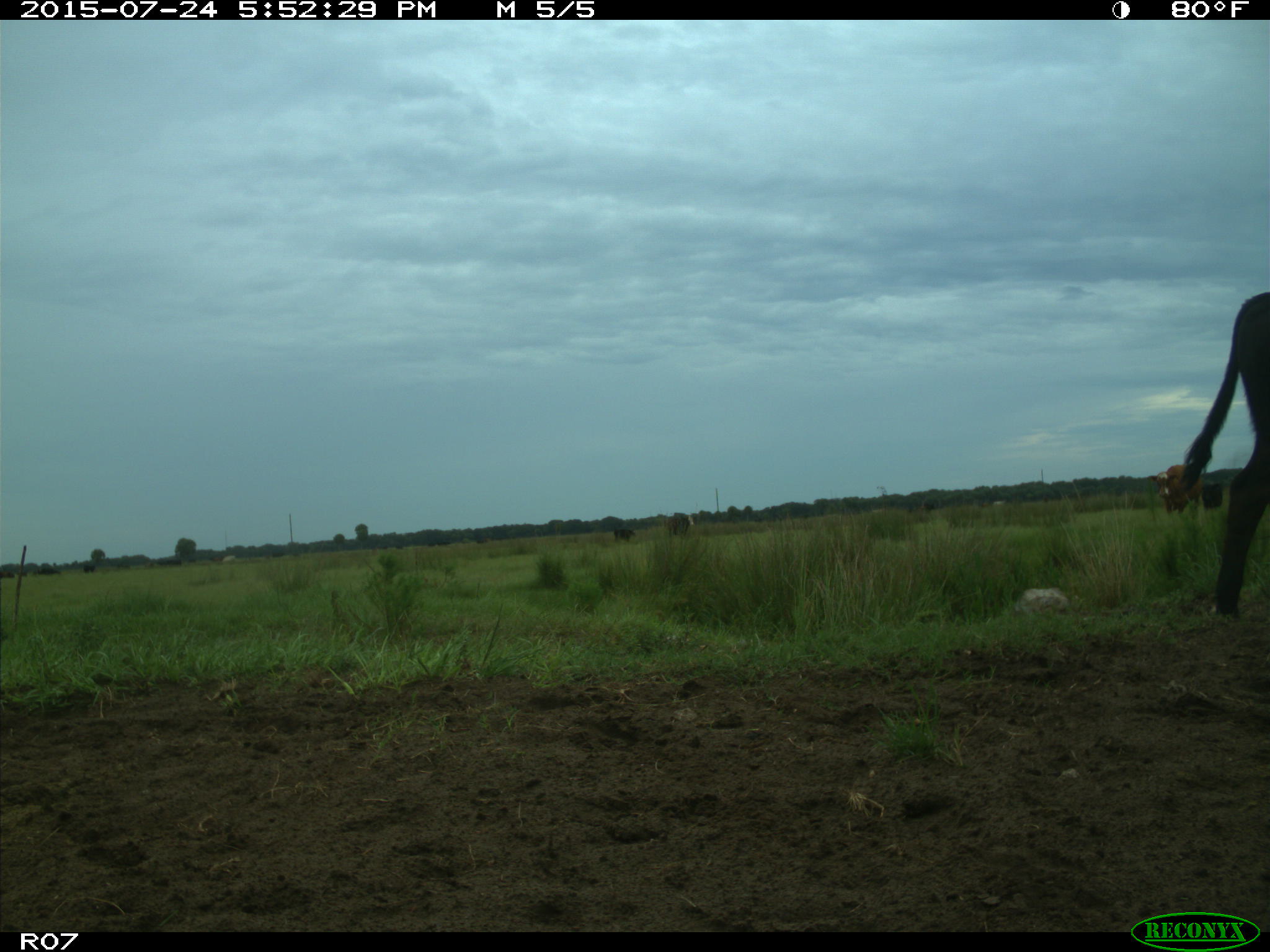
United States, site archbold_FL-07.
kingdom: Animalia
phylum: Chordata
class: Mammalia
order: Artiodactyla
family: Bovidae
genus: Bos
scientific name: Bos taurus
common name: domestic cow